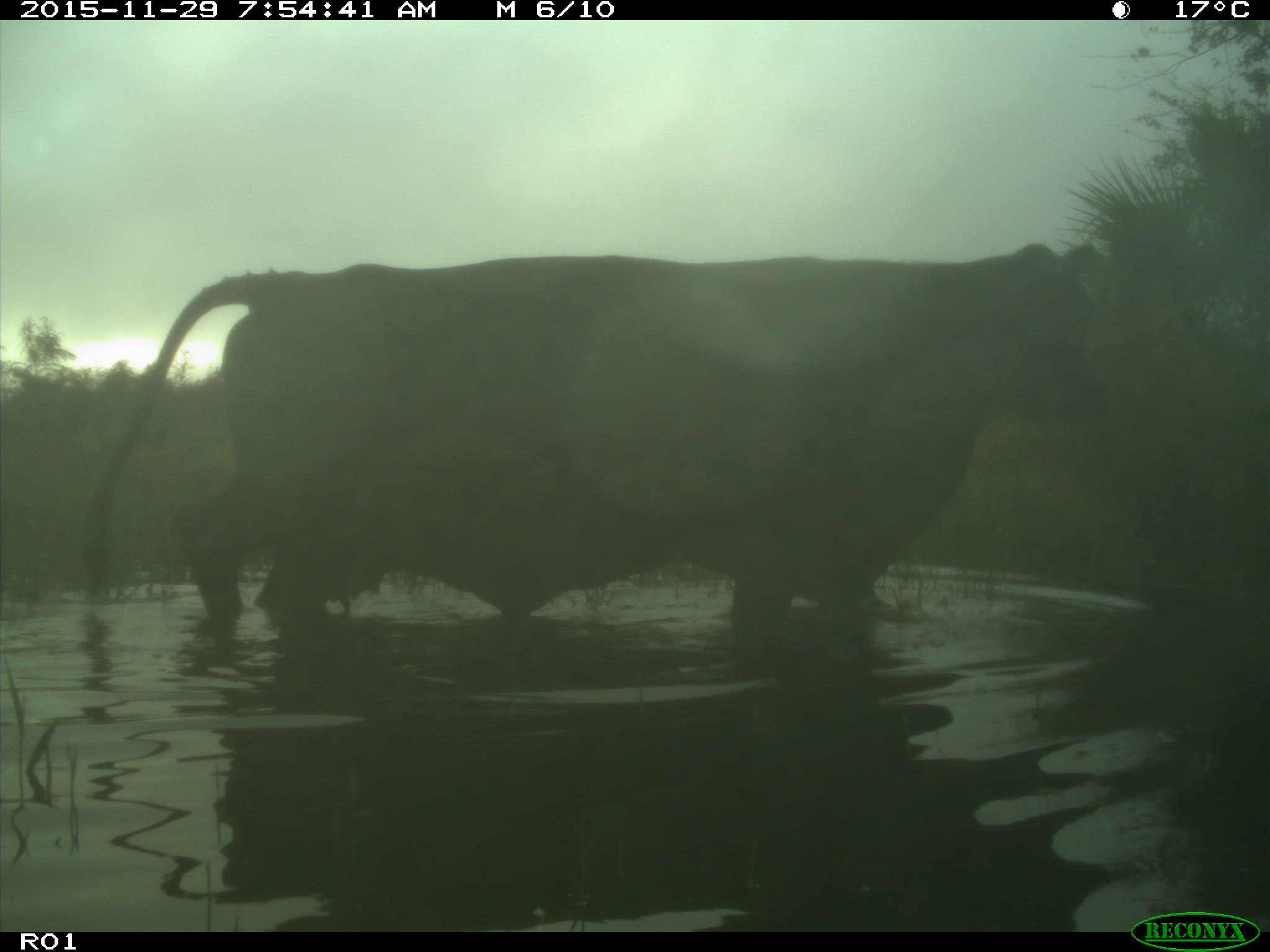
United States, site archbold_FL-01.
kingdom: Animalia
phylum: Chordata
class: Mammalia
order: Artiodactyla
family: Bovidae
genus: Bos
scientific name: Bos taurus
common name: domestic cow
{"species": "Bos taurus (domestic cow)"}